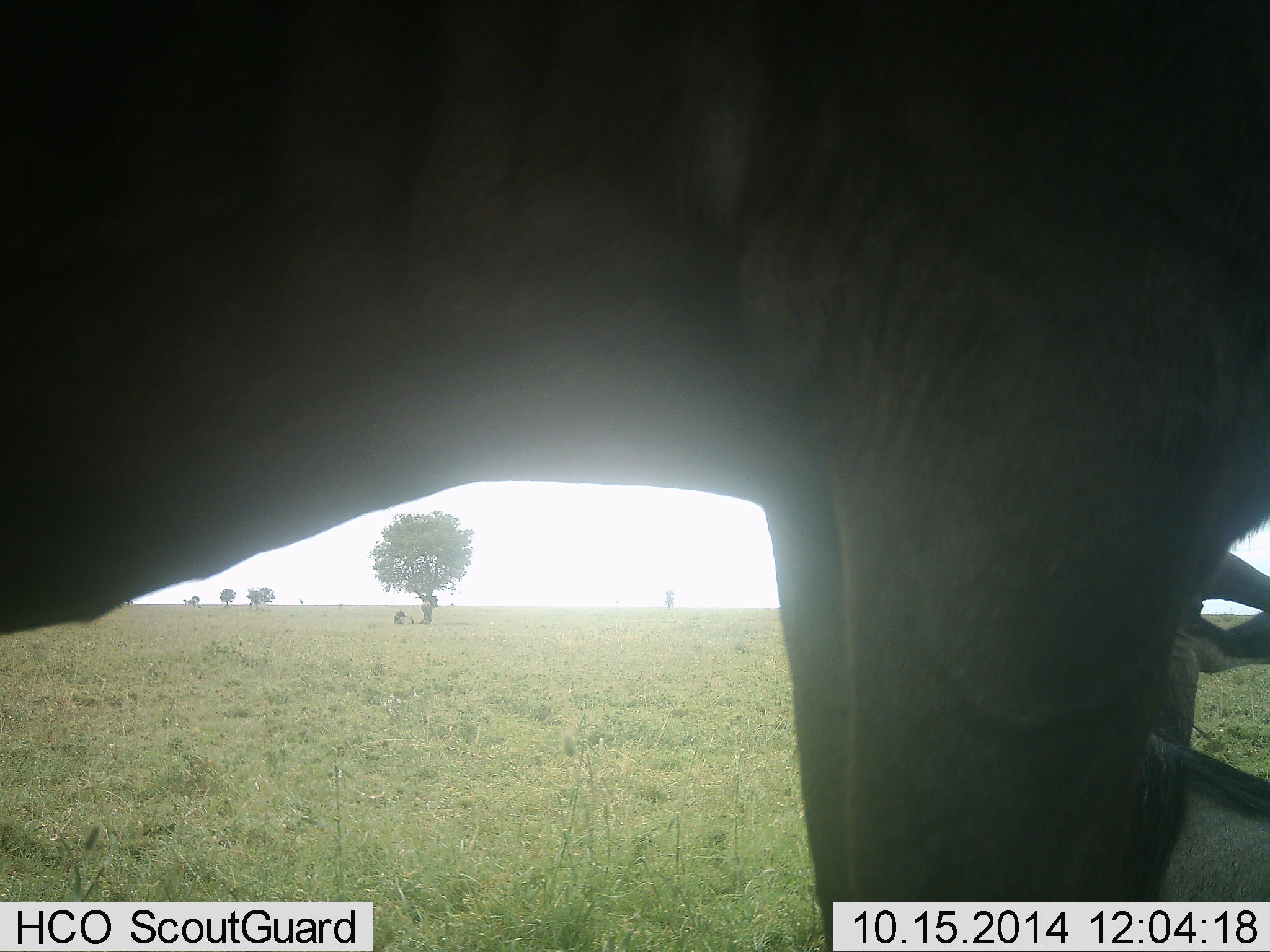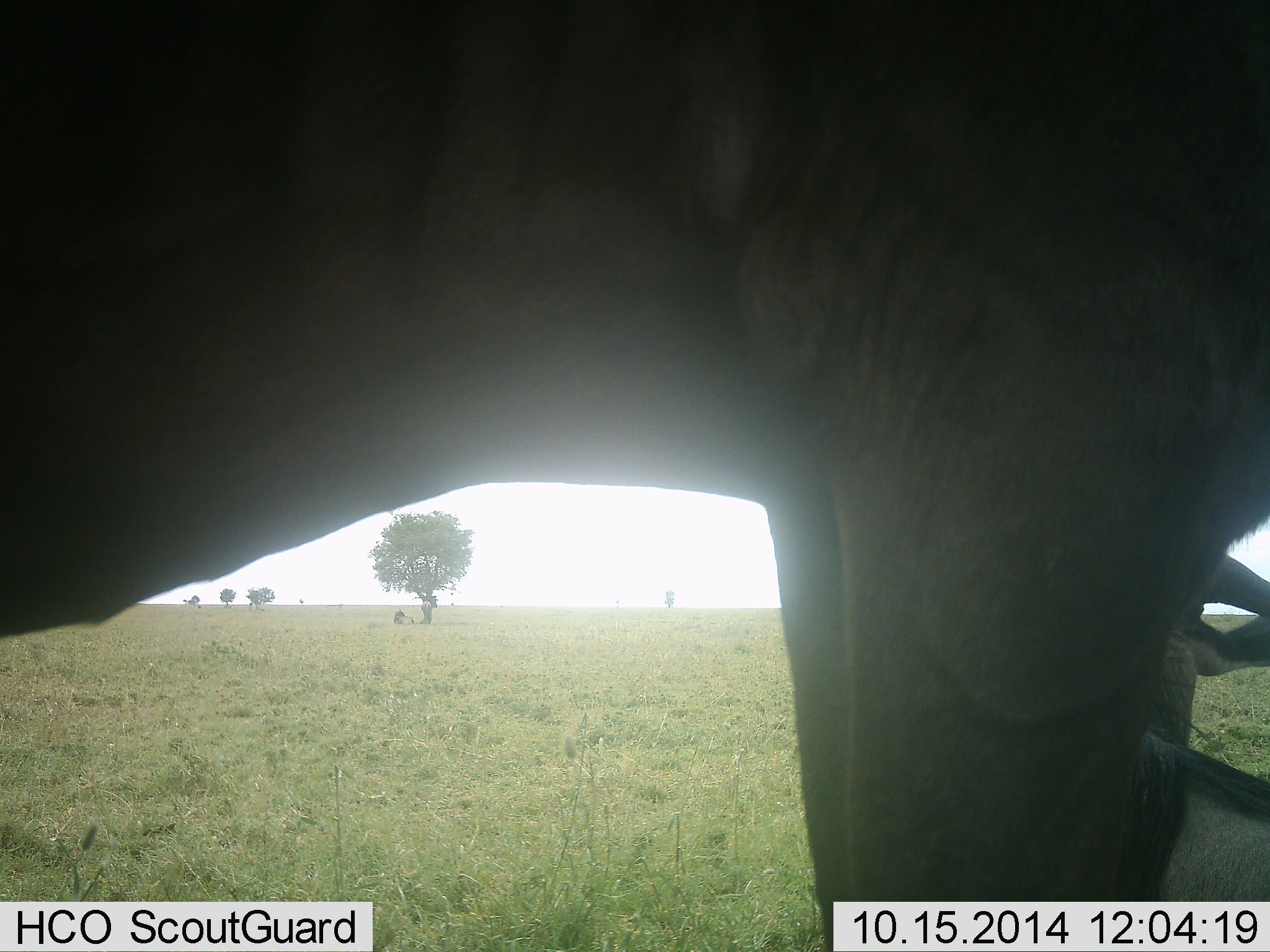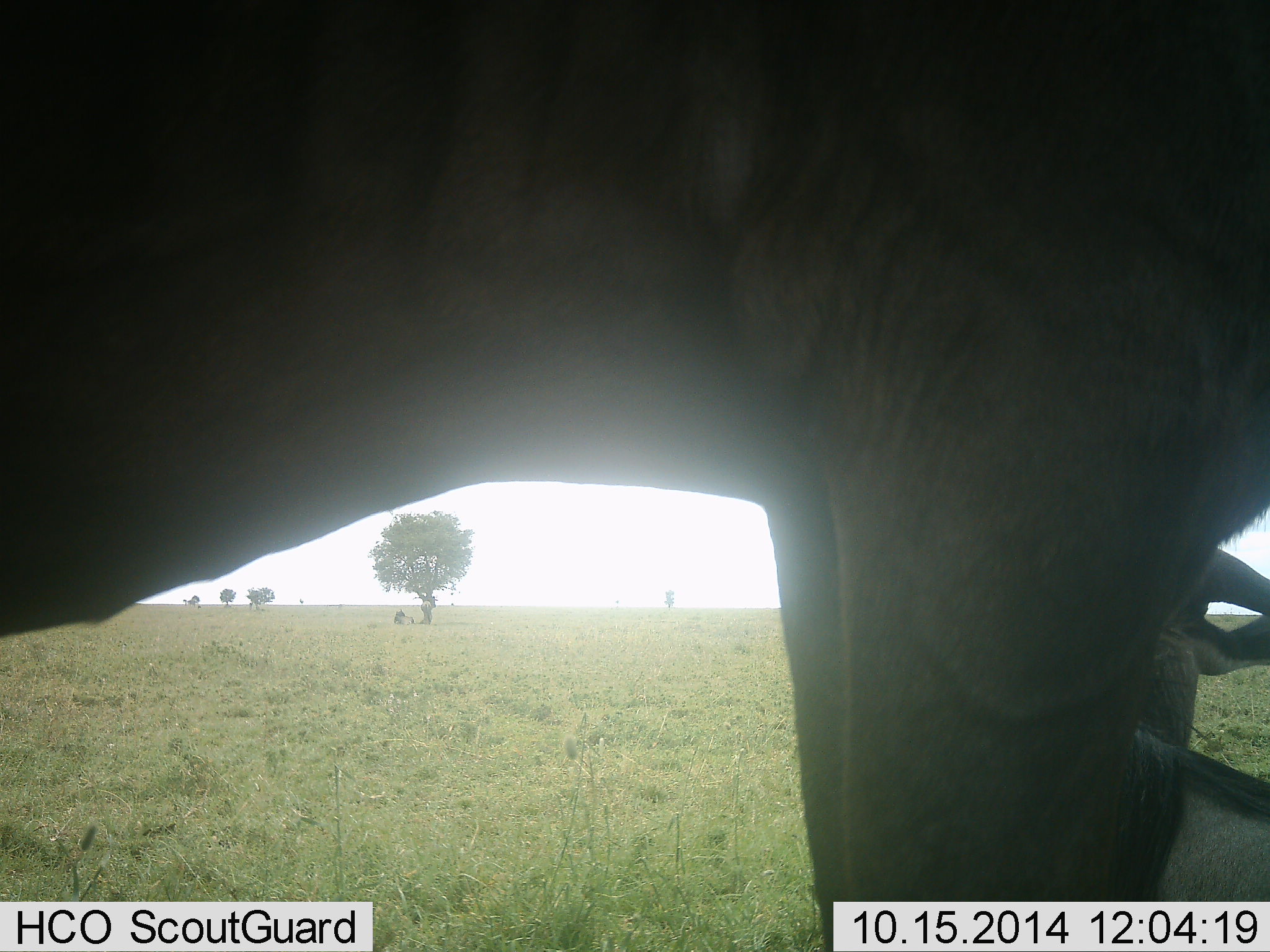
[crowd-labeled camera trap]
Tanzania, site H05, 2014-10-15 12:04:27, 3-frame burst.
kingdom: Animalia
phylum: Chordata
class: Mammalia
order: Artiodactyla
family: Bovidae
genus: Connochaetes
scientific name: Connochaetes taurinus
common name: blue wildebeest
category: wildebeest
Wildebeest (blue wildebeest) (Connochaetes taurinus), count 2. Behavior (volunteer vote fractions): standing 90%, resting 60%, moving 0%, interacting 0%. Young present (vote fraction): 0%. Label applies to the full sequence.